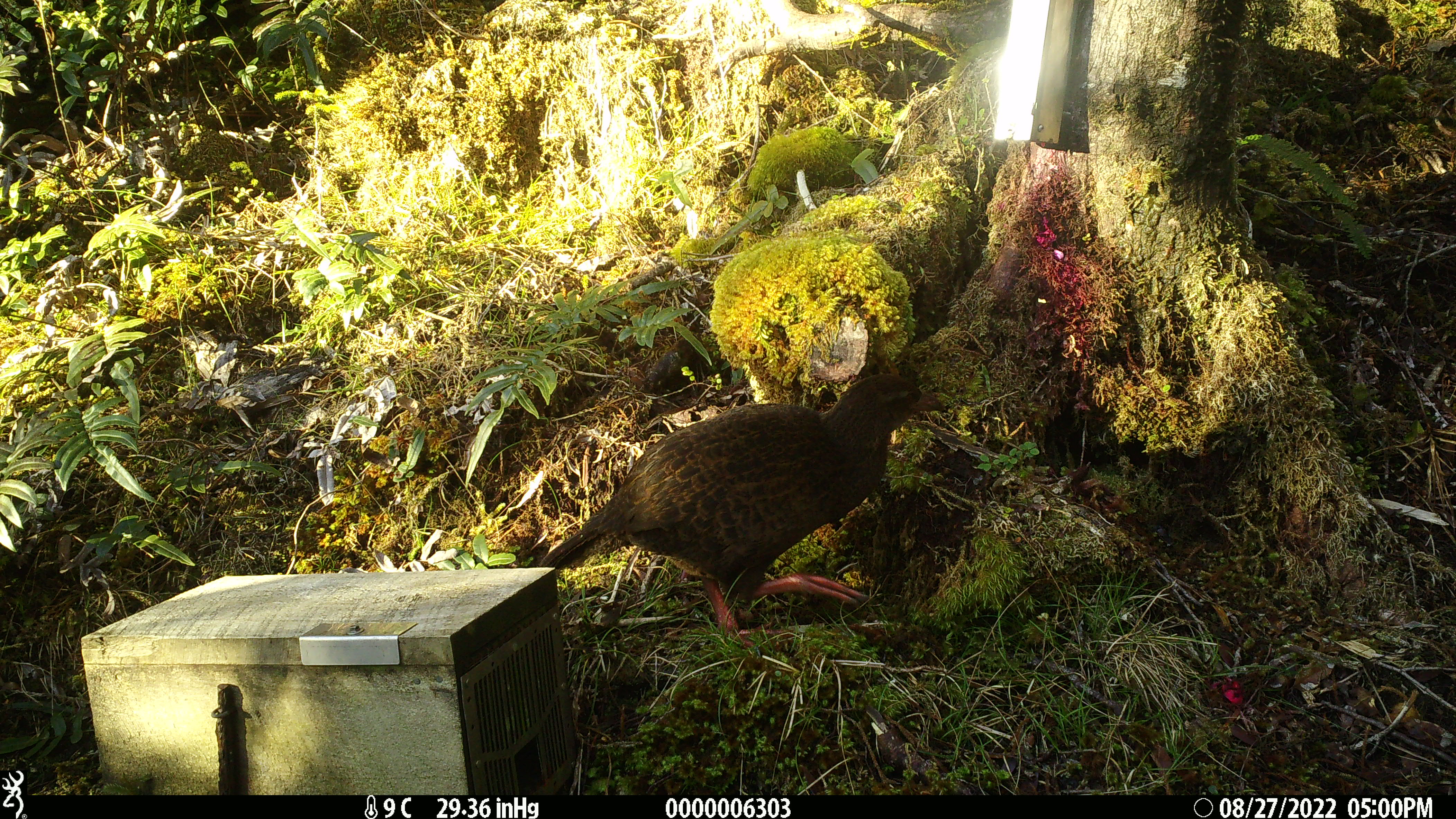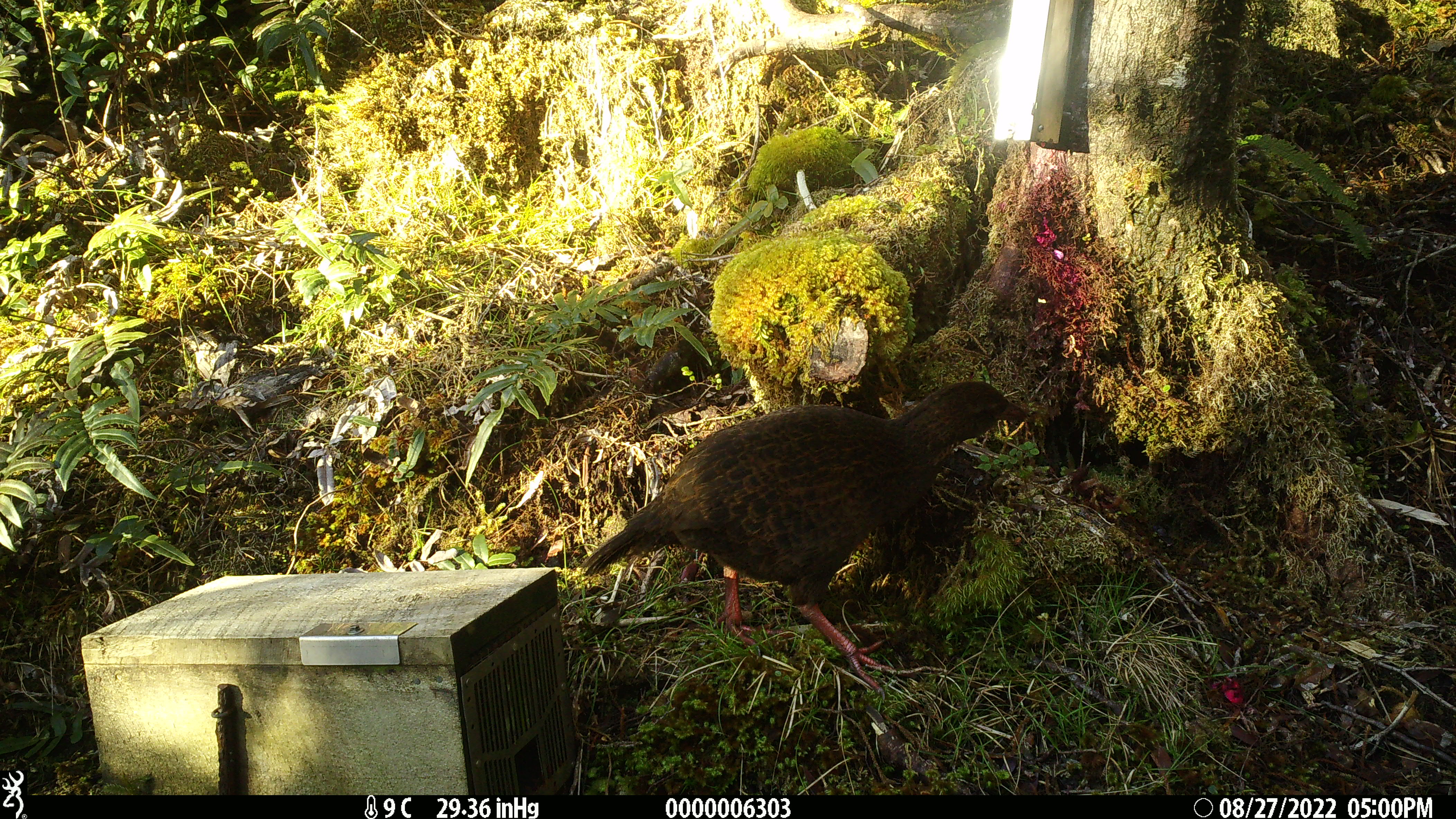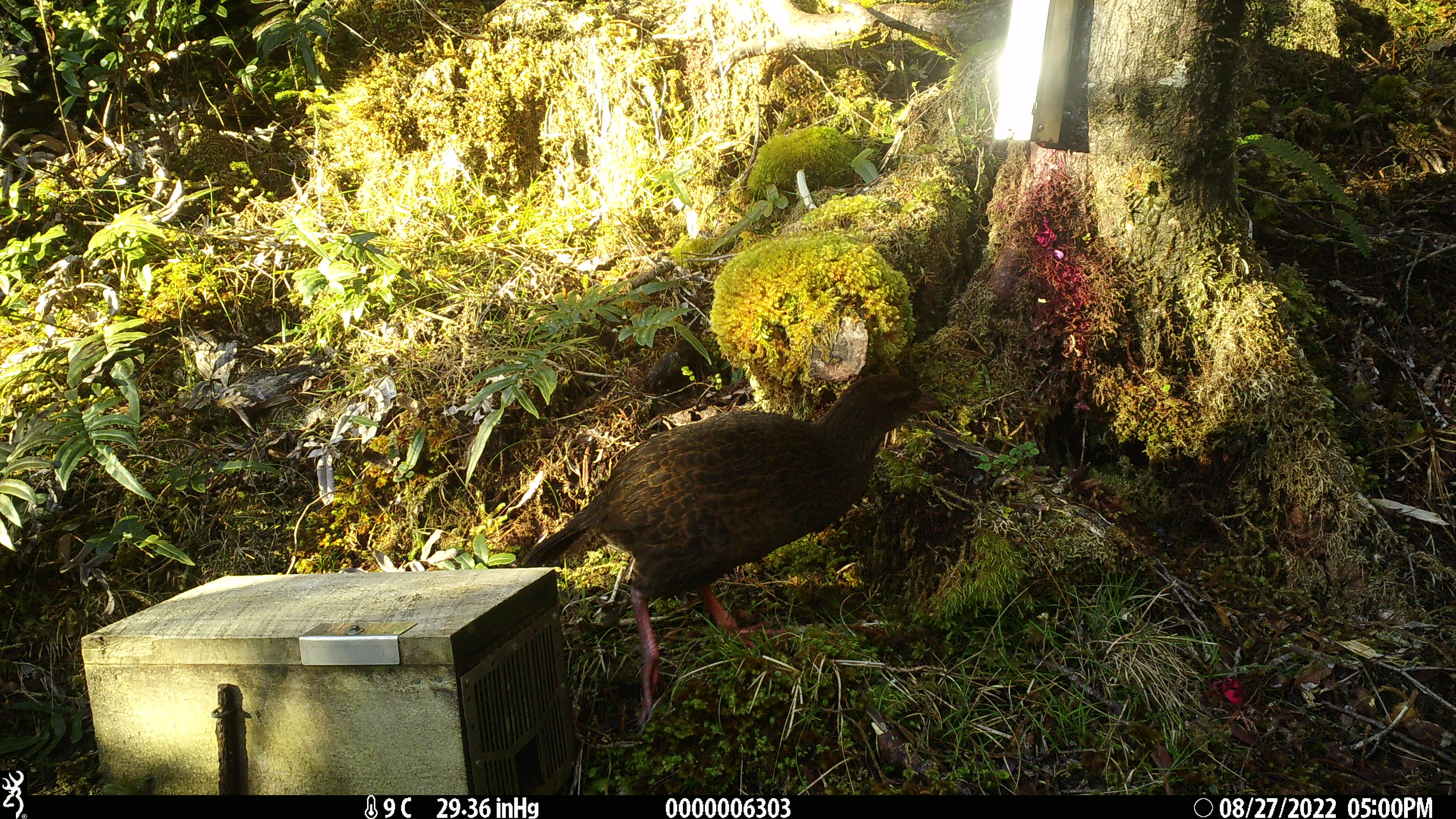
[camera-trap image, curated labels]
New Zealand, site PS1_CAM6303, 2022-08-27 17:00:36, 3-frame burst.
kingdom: Animalia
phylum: Chordata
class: Aves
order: Gruiformes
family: Rallidae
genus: Gallirallus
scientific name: Gallirallus australis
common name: weka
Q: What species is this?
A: Weka (Gallirallus australis).